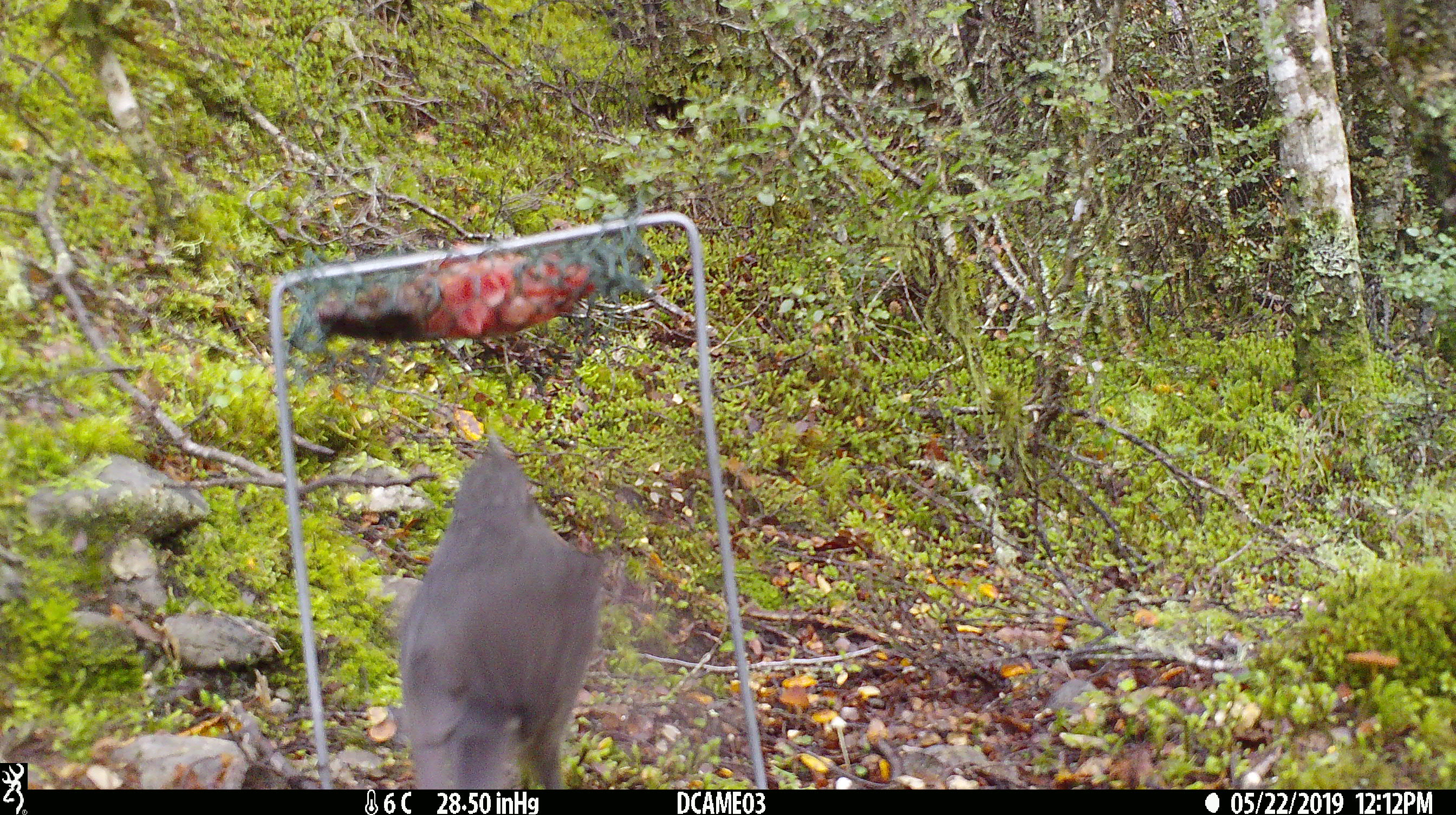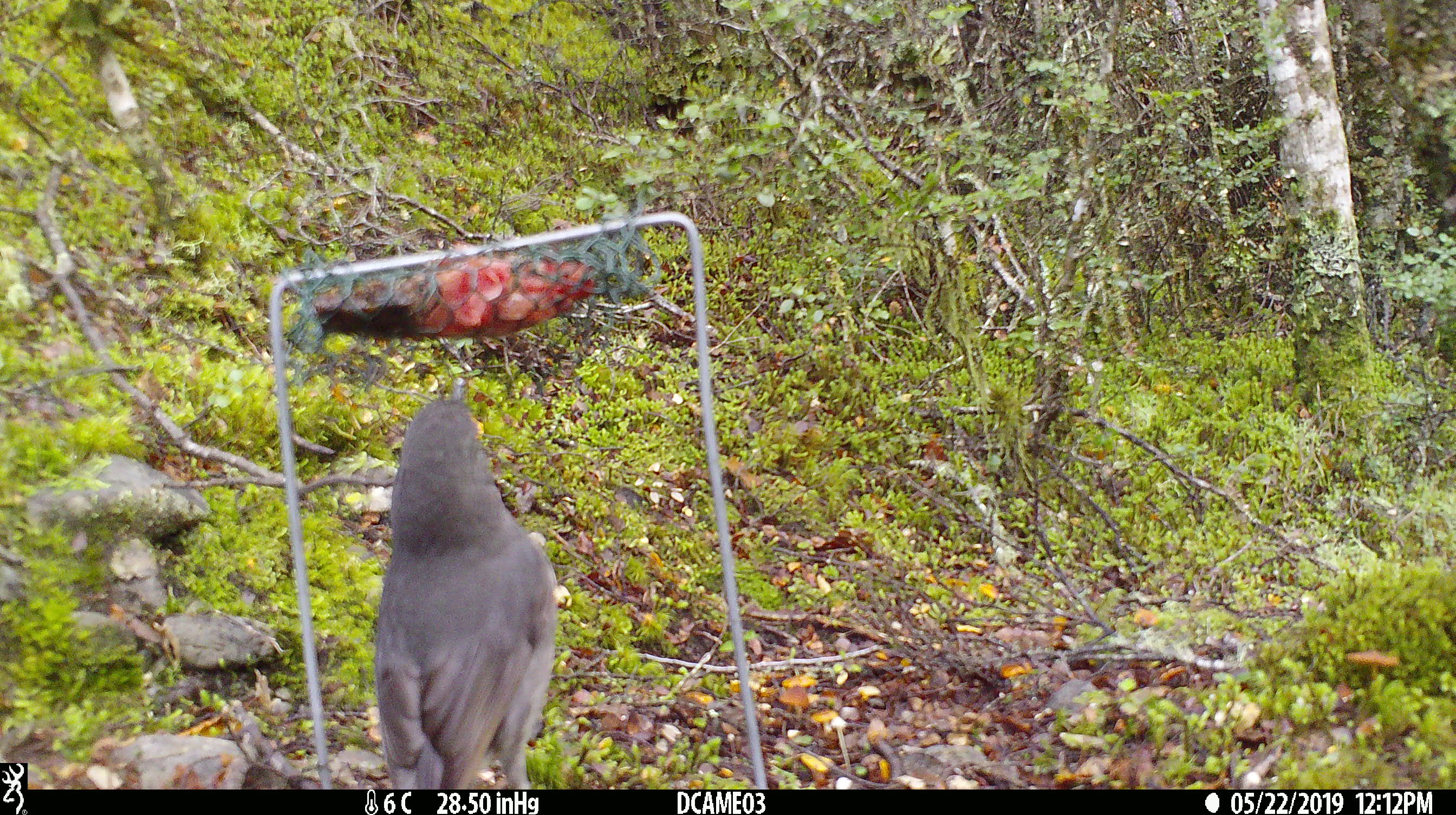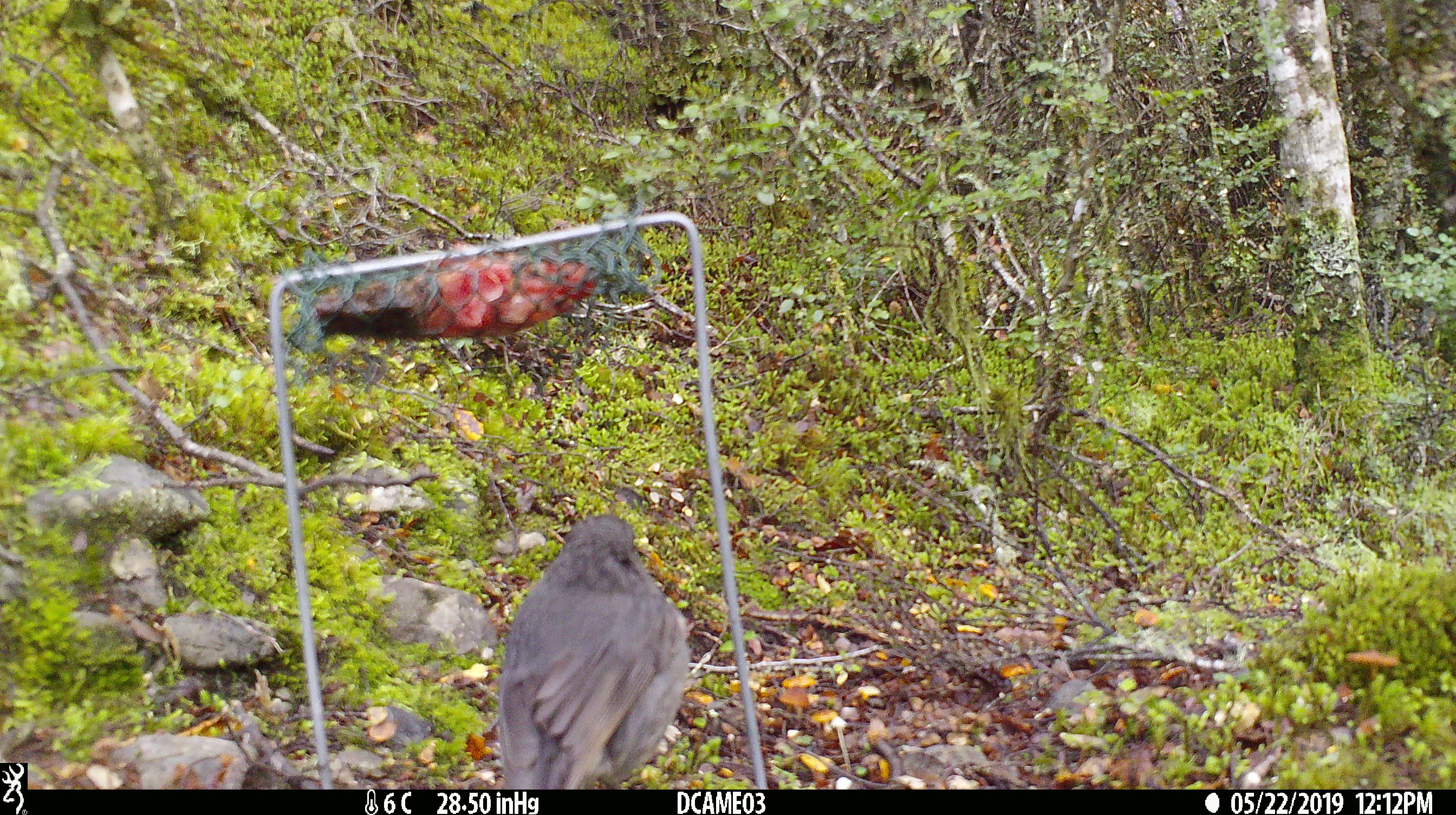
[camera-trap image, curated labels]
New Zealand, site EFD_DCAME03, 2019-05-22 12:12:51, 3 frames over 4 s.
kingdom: Animalia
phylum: Chordata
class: Aves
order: Passeriformes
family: Petroicidae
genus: Petroica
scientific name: Petroica australis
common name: new zealand robin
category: robin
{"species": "robin (new zealand robin) (Petroica australis)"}